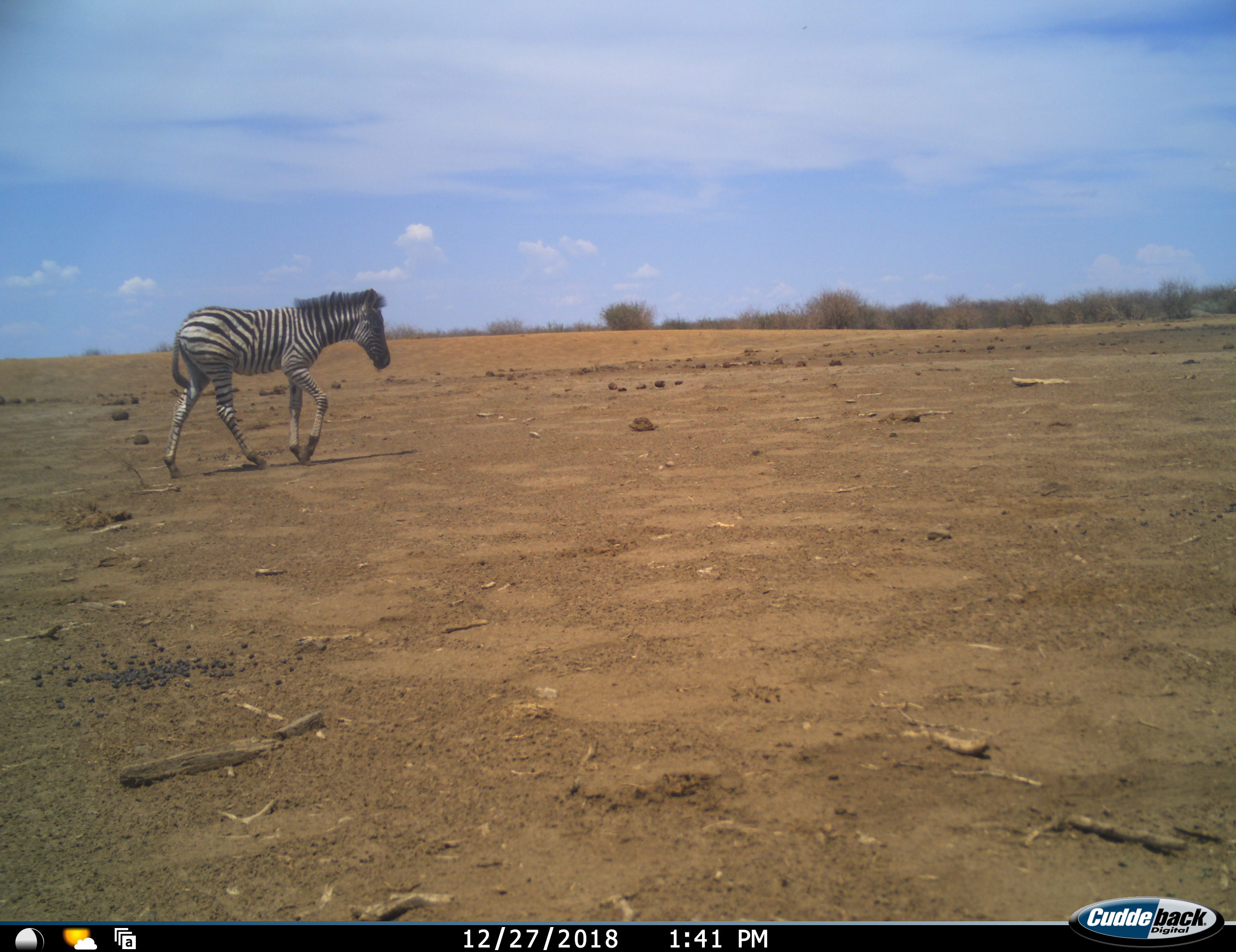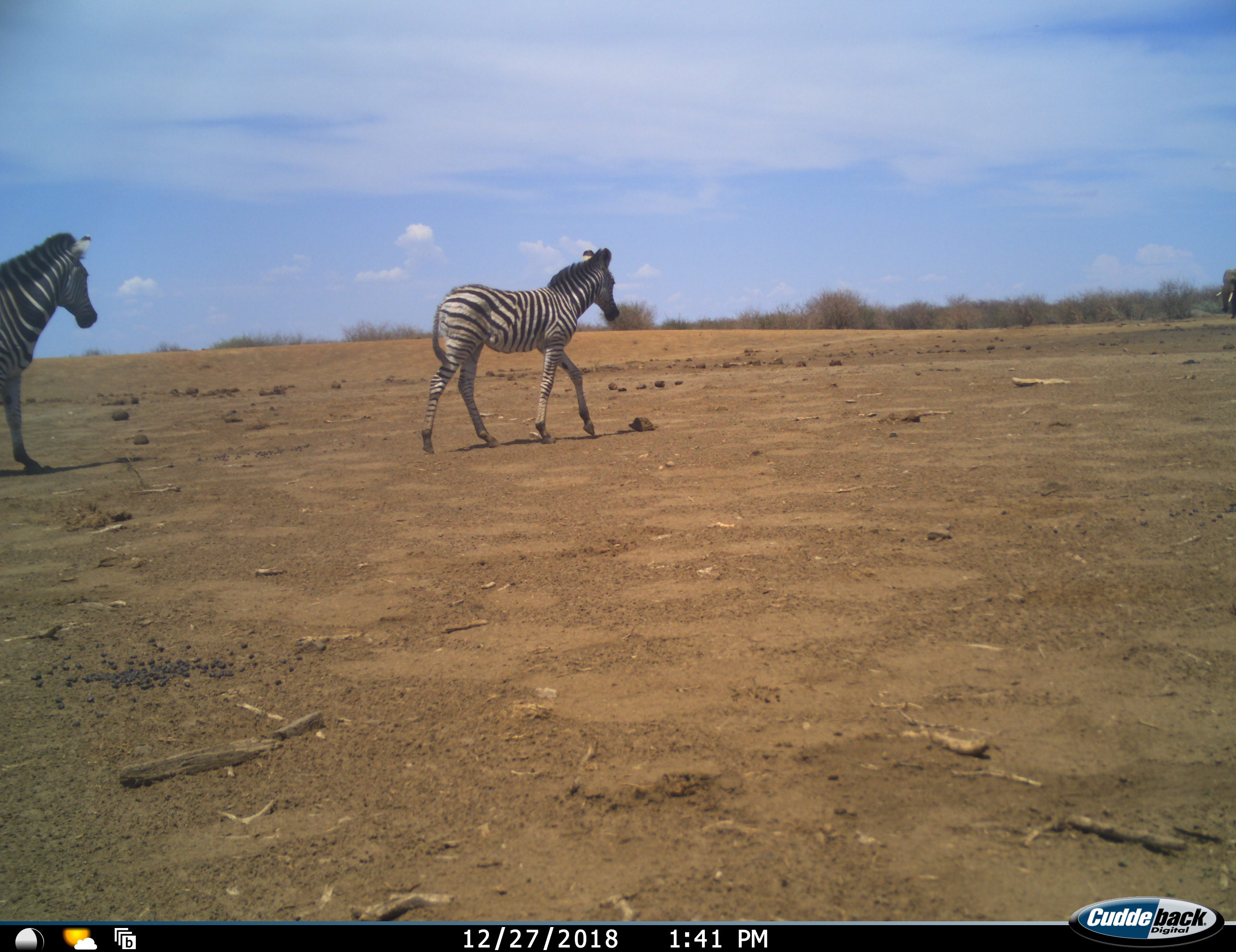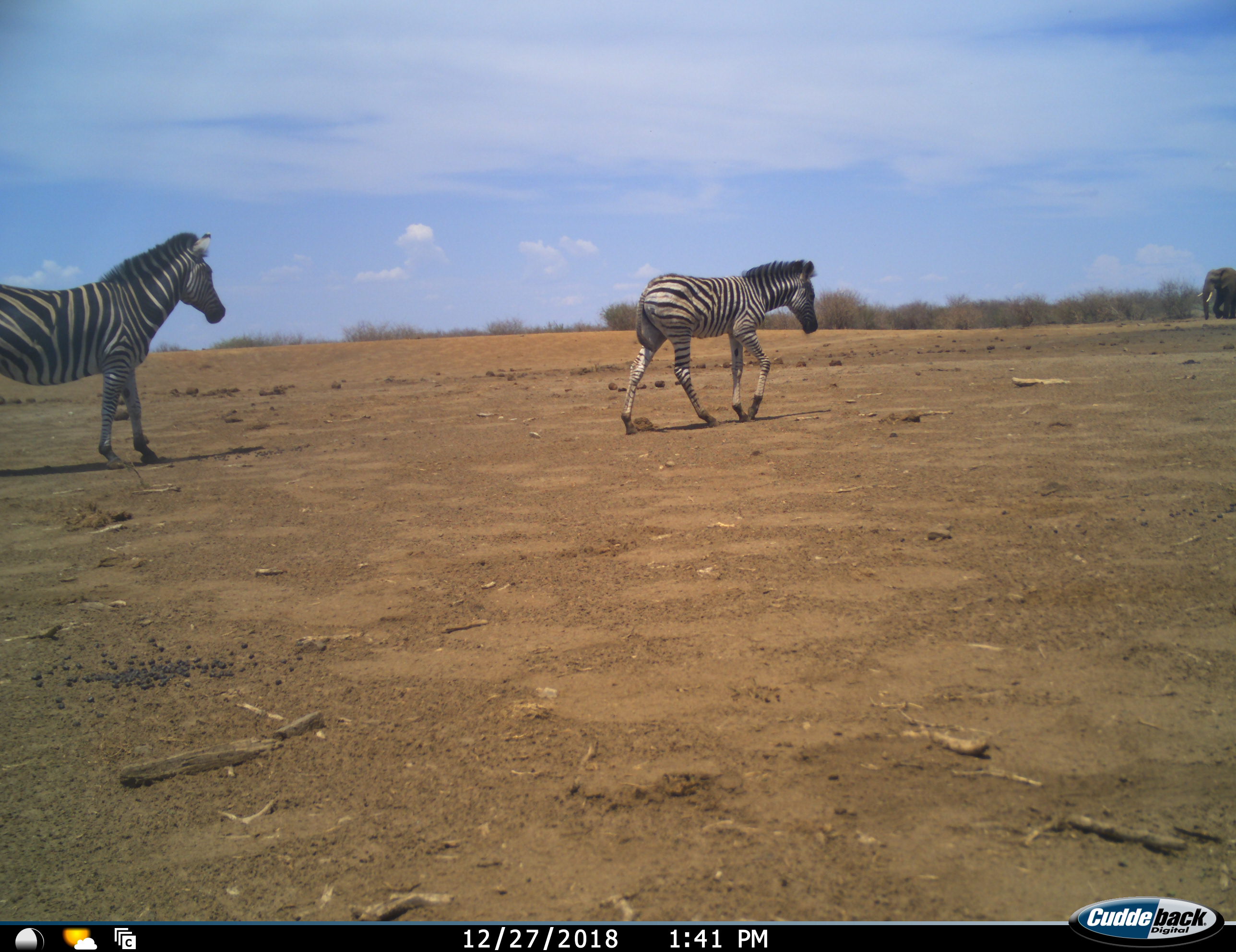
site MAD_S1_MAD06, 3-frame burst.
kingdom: Animalia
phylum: Chordata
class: Mammalia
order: Proboscidea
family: Elephantidae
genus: Loxodonta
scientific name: Loxodonta africana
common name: african bush elephant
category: elephant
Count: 1.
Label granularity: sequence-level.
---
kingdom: Animalia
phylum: Chordata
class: Mammalia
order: Perissodactyla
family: Equidae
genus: Equus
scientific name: Equus quagga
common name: plains zebra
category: zebraplains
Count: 2.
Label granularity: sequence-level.